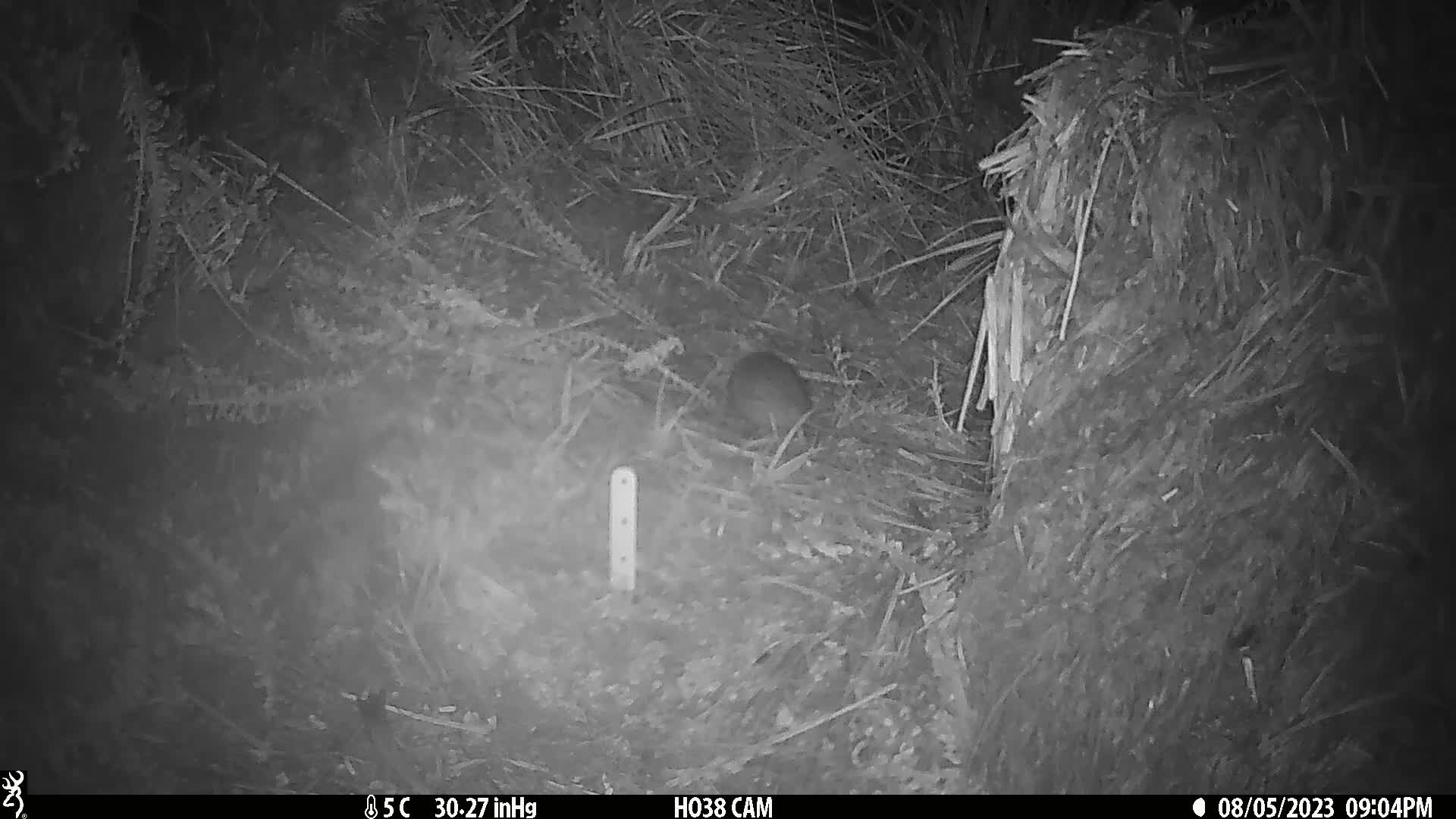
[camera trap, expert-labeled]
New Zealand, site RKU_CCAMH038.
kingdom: Animalia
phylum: Chordata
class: Mammalia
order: Rodentia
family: Muridae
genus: Rattus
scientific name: Rattus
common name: rat